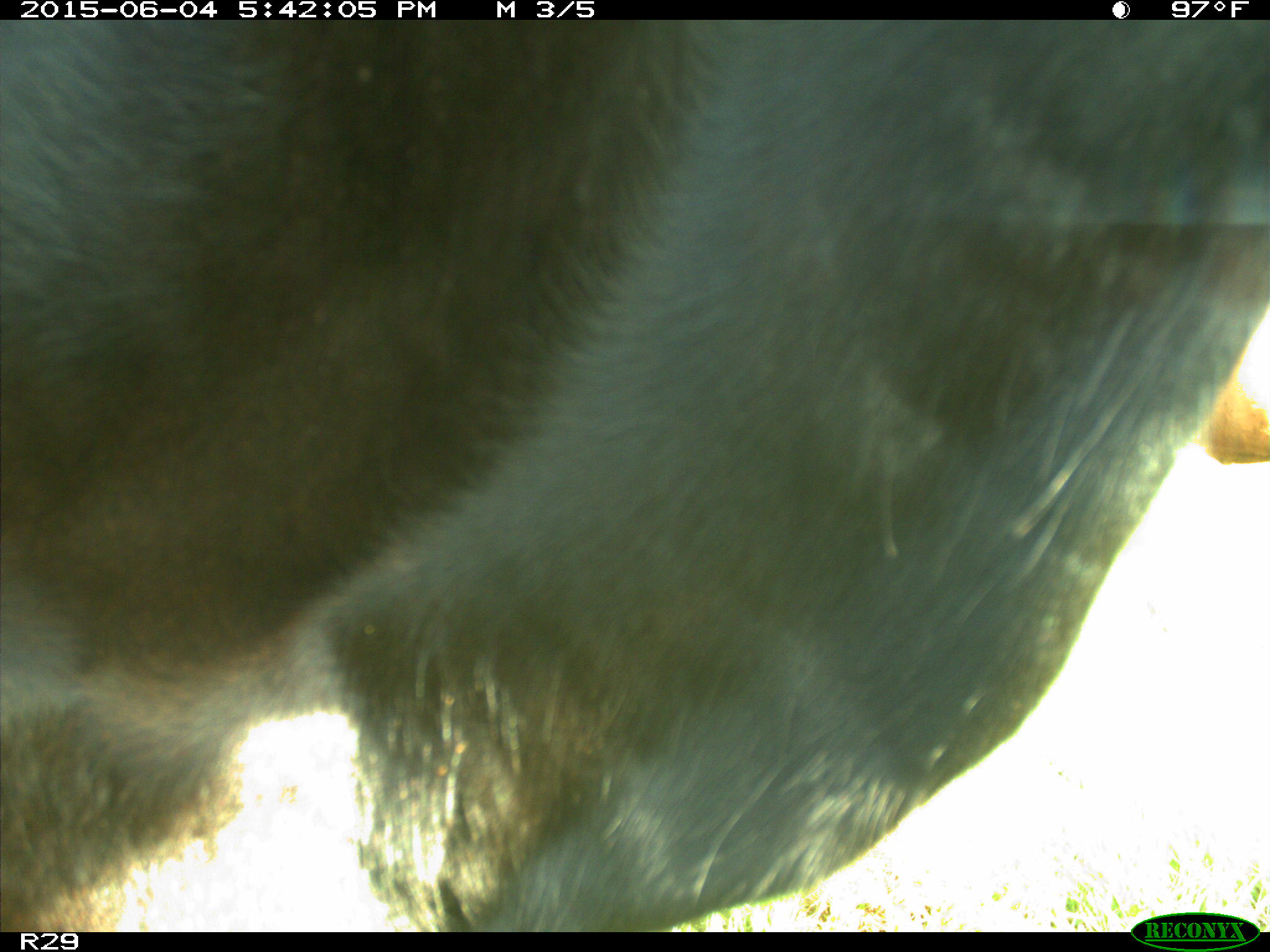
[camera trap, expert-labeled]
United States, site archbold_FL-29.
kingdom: Animalia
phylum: Chordata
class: Mammalia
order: Artiodactyla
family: Bovidae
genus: Bos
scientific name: Bos taurus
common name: domestic cow